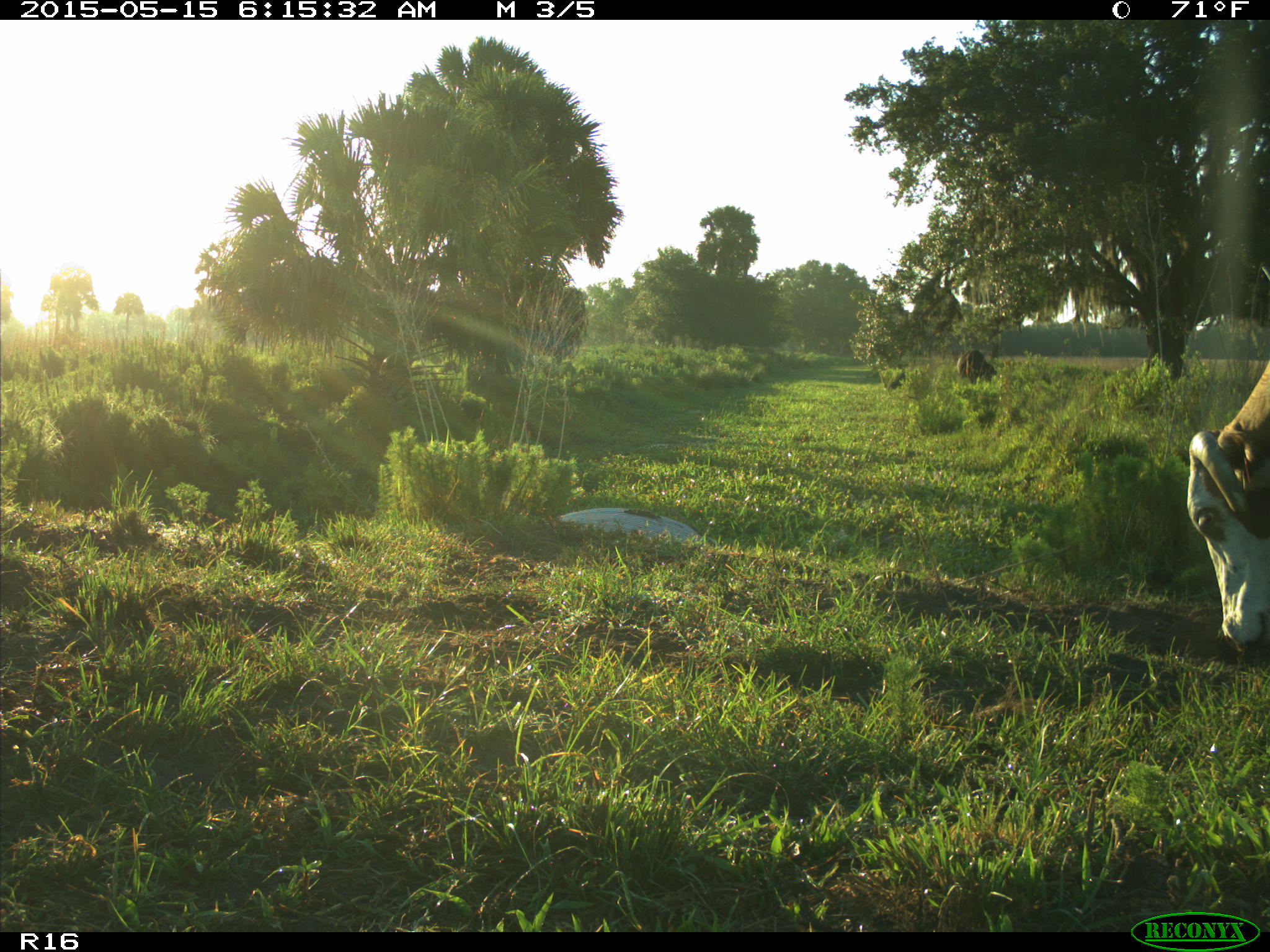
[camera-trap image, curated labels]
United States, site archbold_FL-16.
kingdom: Animalia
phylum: Chordata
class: Mammalia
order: Artiodactyla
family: Bovidae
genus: Bos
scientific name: Bos taurus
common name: domestic cow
Bos taurus (domestic cow).